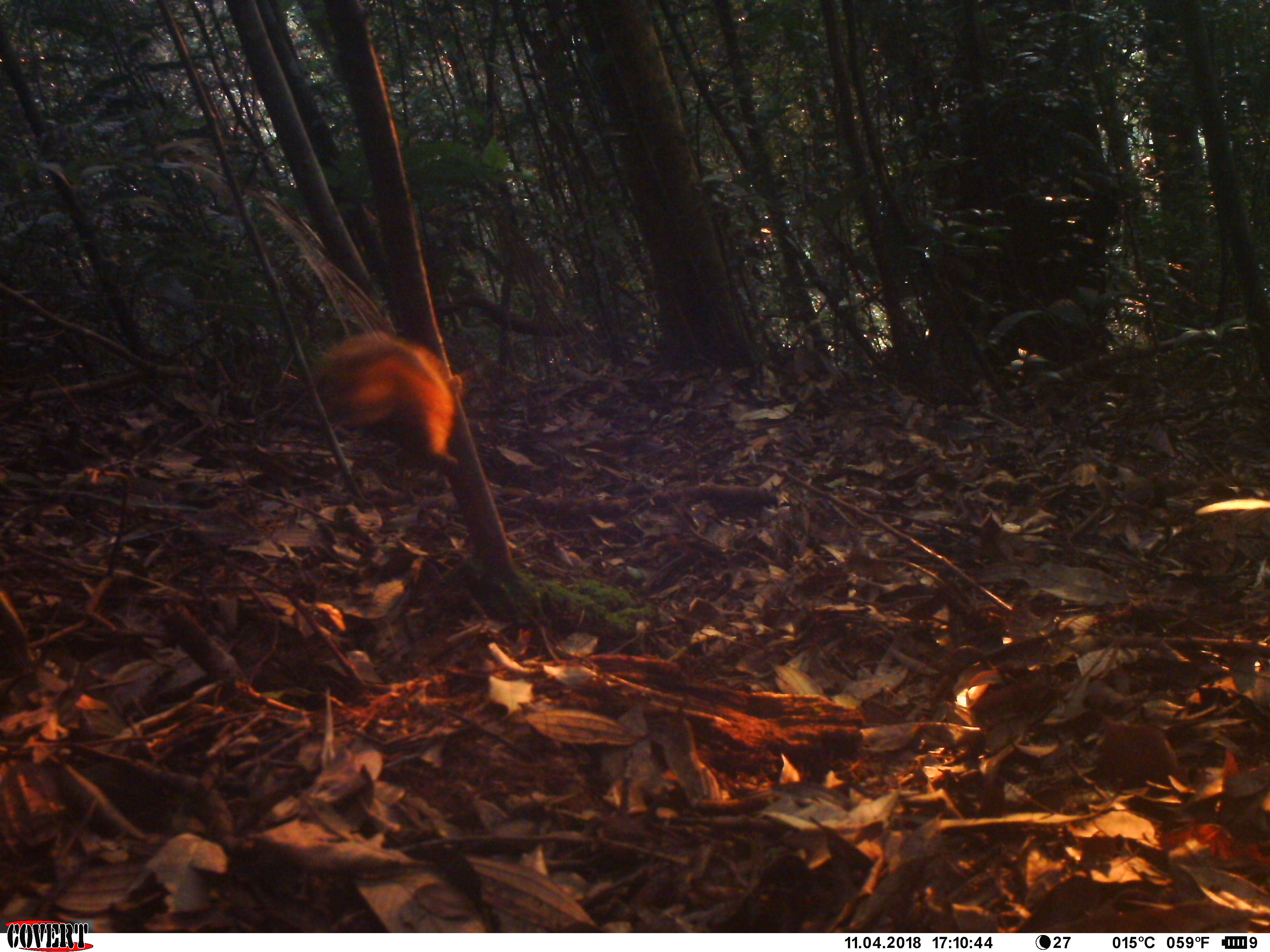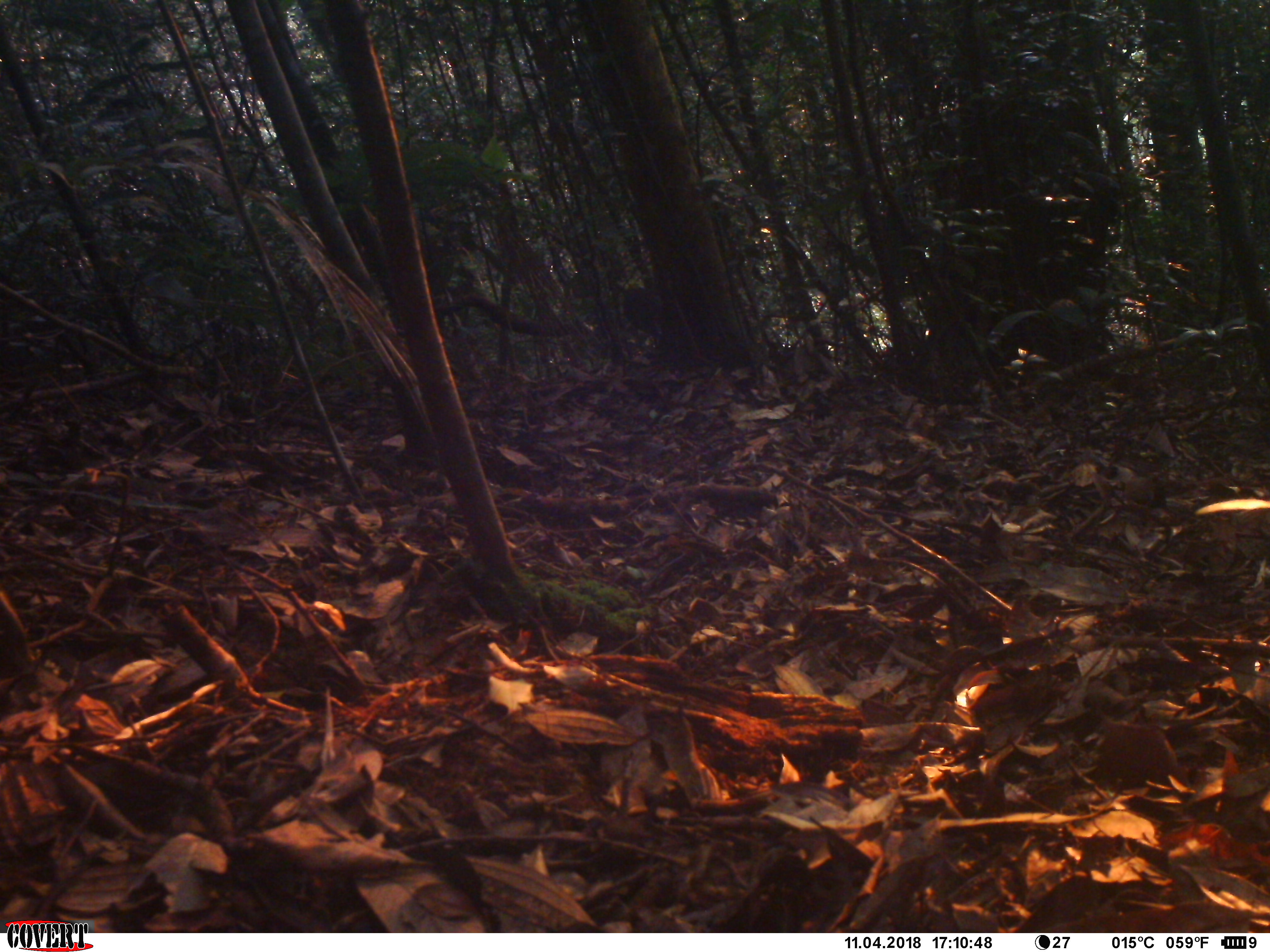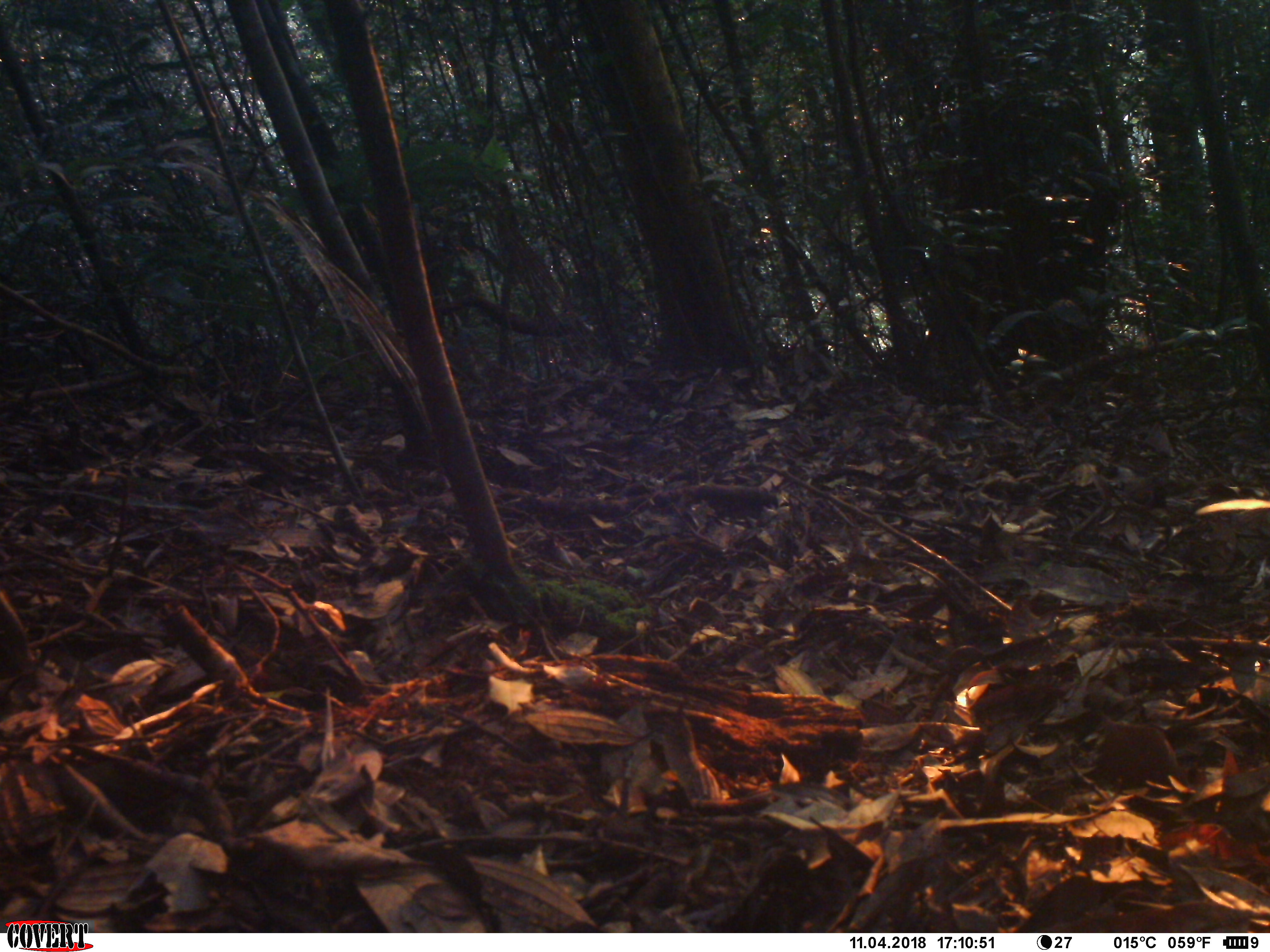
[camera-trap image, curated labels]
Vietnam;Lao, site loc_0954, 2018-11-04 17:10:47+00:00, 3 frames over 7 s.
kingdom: Animalia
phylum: Chordata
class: Mammalia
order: Rodentia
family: Sciuridae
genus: Dremomys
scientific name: Dremomys rufigenis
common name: red-cheeked squirrel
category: red cheeked squirrel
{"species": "red cheeked squirrel (red-cheeked squirrel) (Dremomys rufigenis)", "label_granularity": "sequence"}